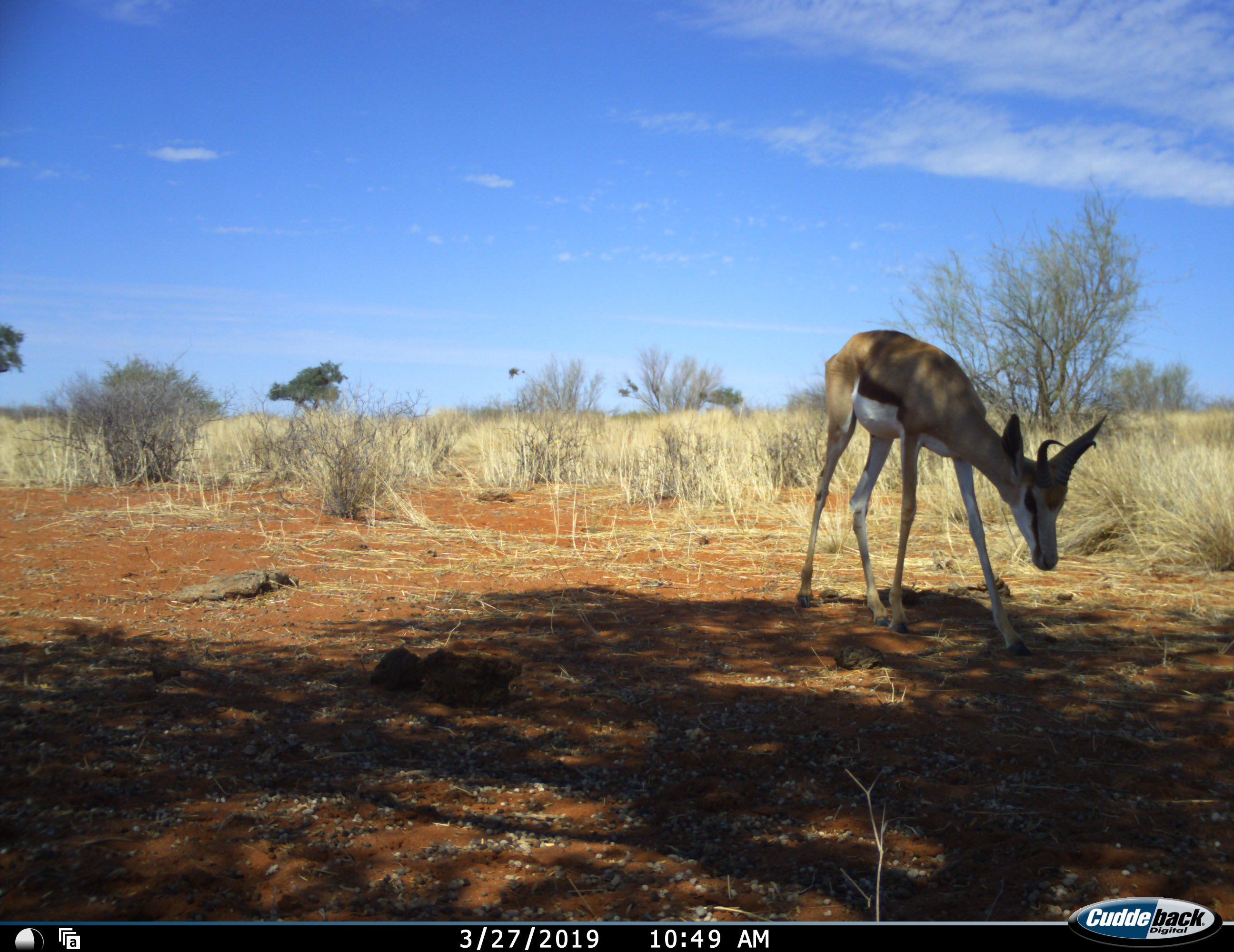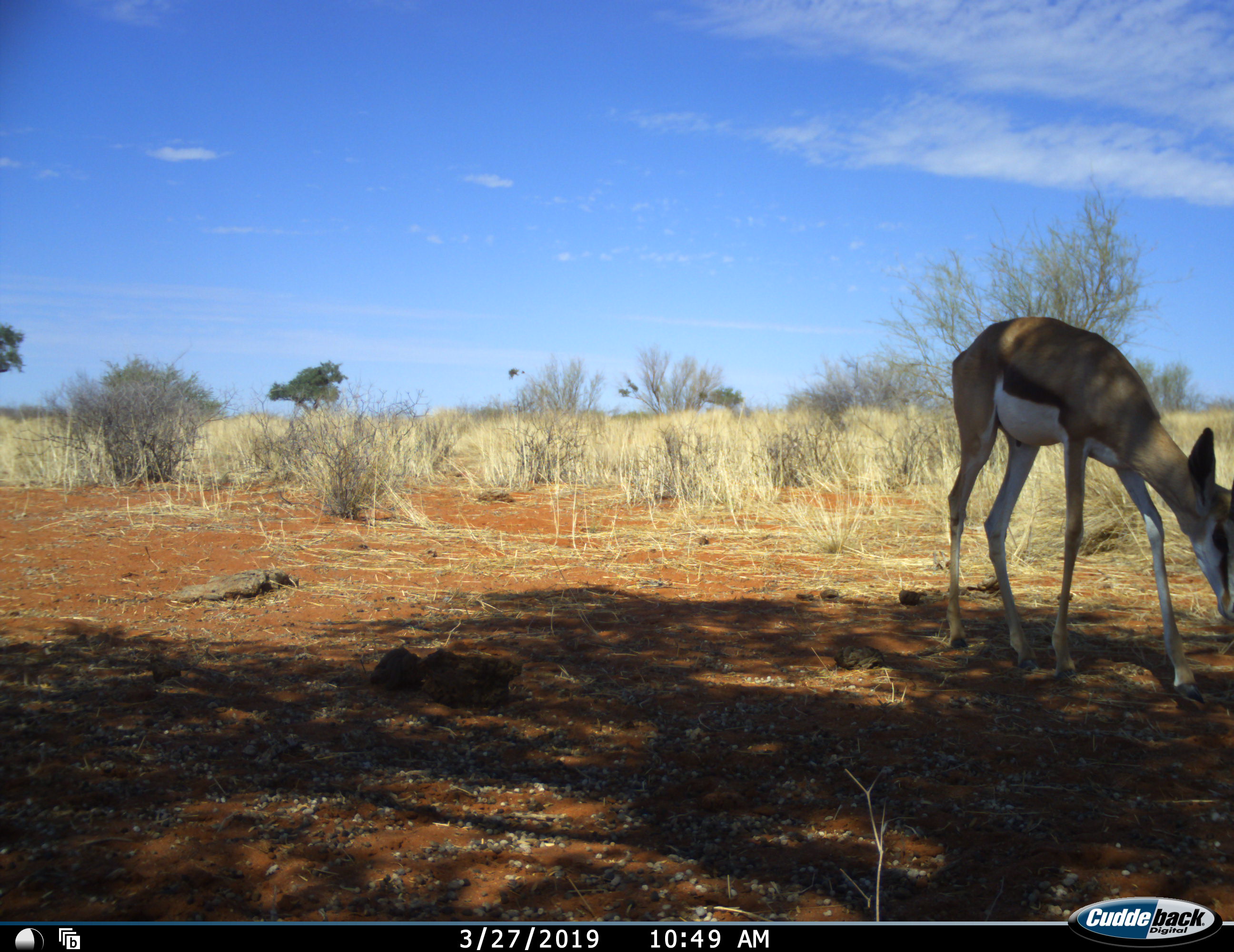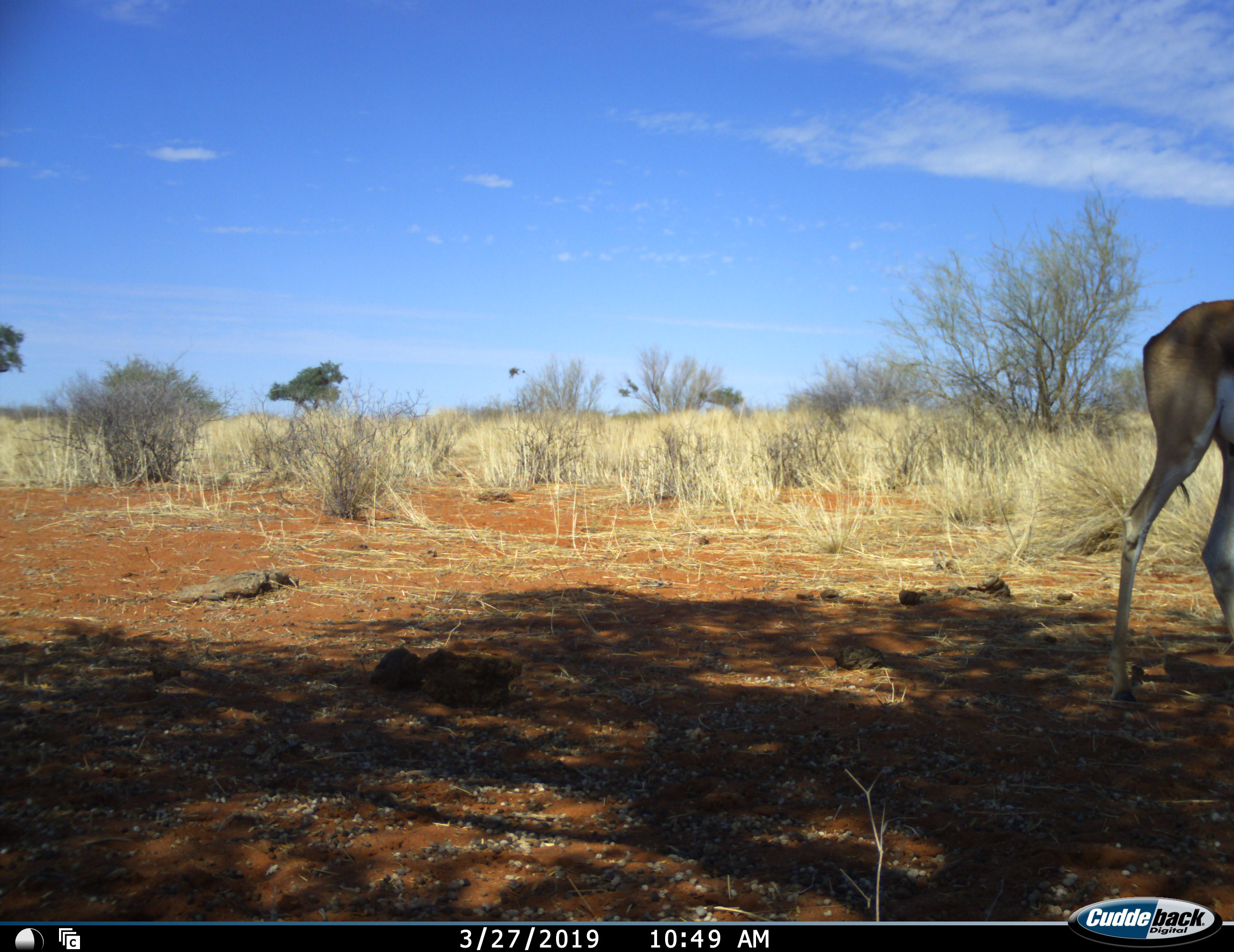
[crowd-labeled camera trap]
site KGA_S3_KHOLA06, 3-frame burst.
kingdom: Animalia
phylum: Chordata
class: Mammalia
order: Artiodactyla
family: Bovidae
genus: Antidorcas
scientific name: Antidorcas marsupialis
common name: springbok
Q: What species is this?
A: Springbok (Antidorcas marsupialis).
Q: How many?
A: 1.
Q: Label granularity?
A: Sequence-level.